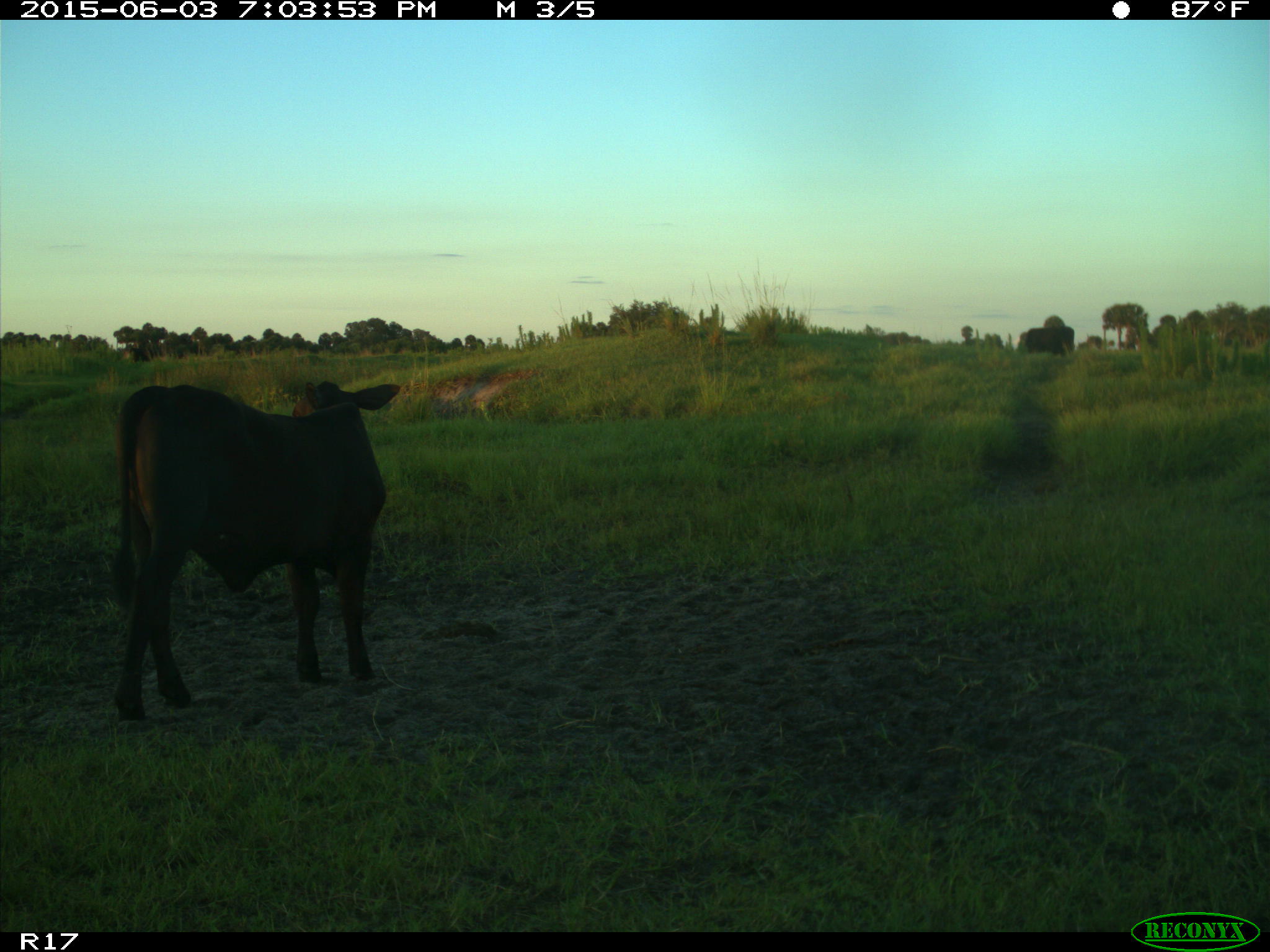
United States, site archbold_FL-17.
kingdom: Animalia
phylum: Chordata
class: Mammalia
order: Artiodactyla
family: Bovidae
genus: Bos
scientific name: Bos taurus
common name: domestic cow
Bos taurus (domestic cow).